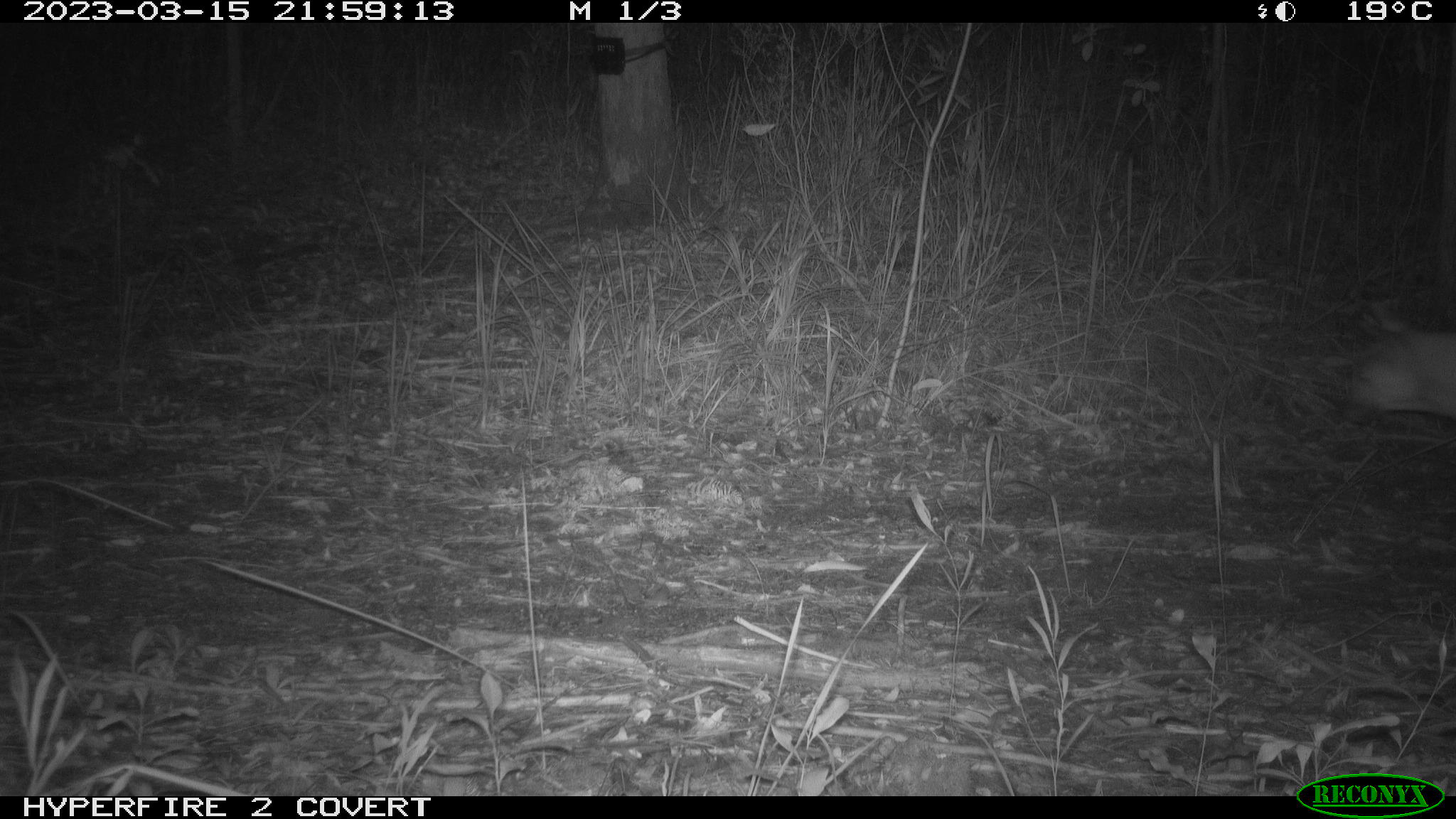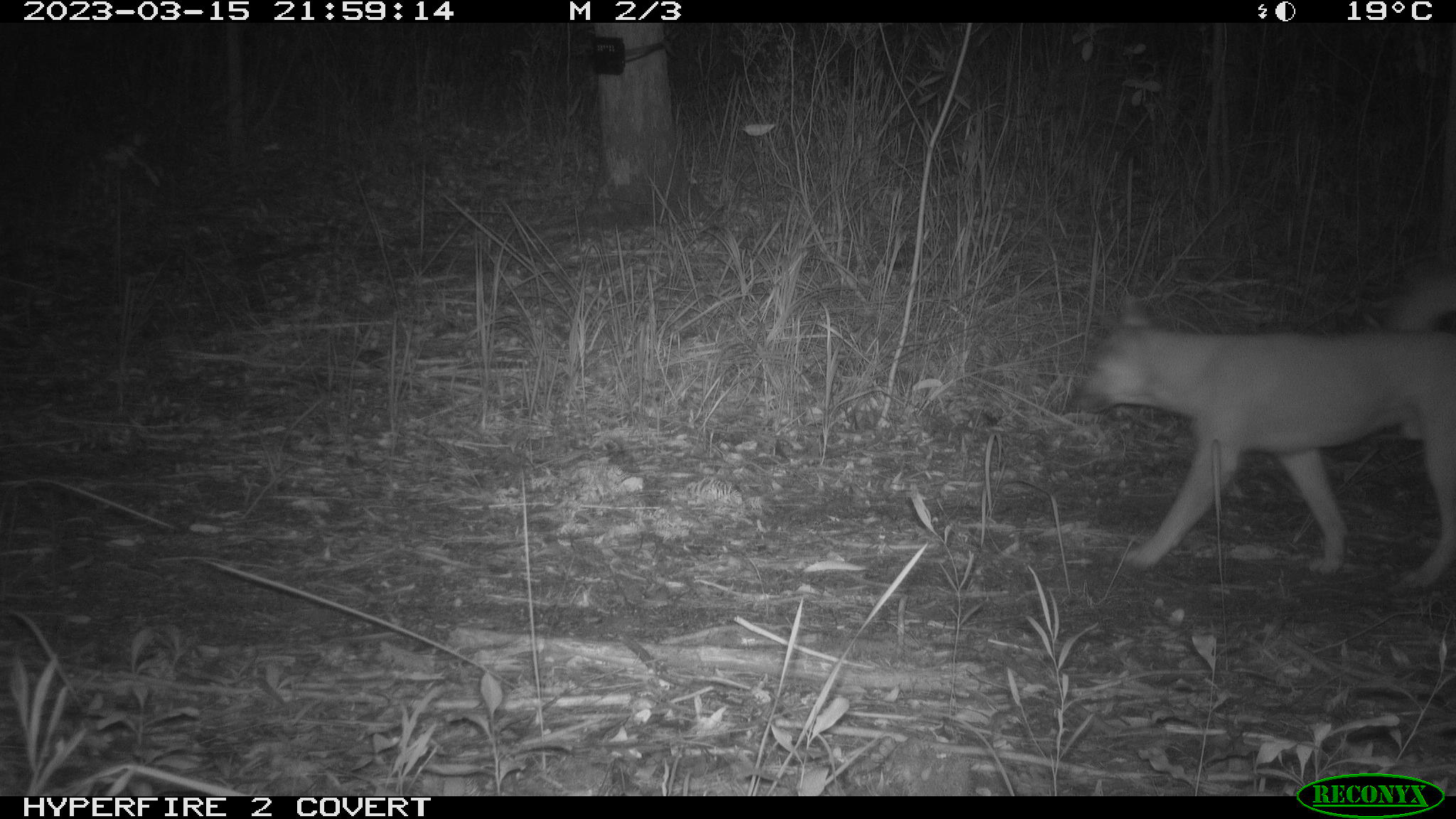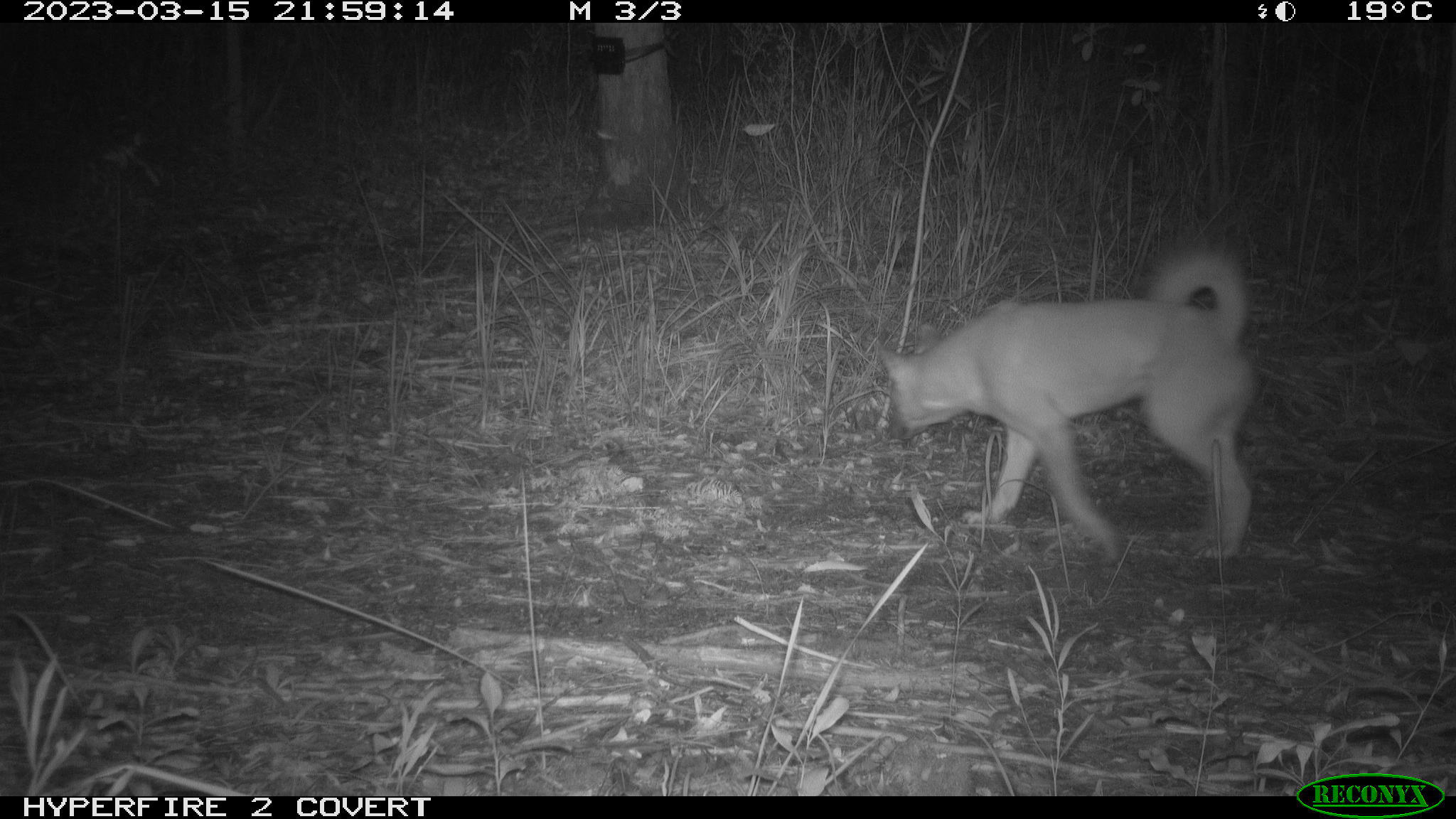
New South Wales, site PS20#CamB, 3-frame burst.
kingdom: Animalia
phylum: Chordata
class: Mammalia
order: Carnivora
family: Canidae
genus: Canis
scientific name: Canis familiaris dingo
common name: dingo